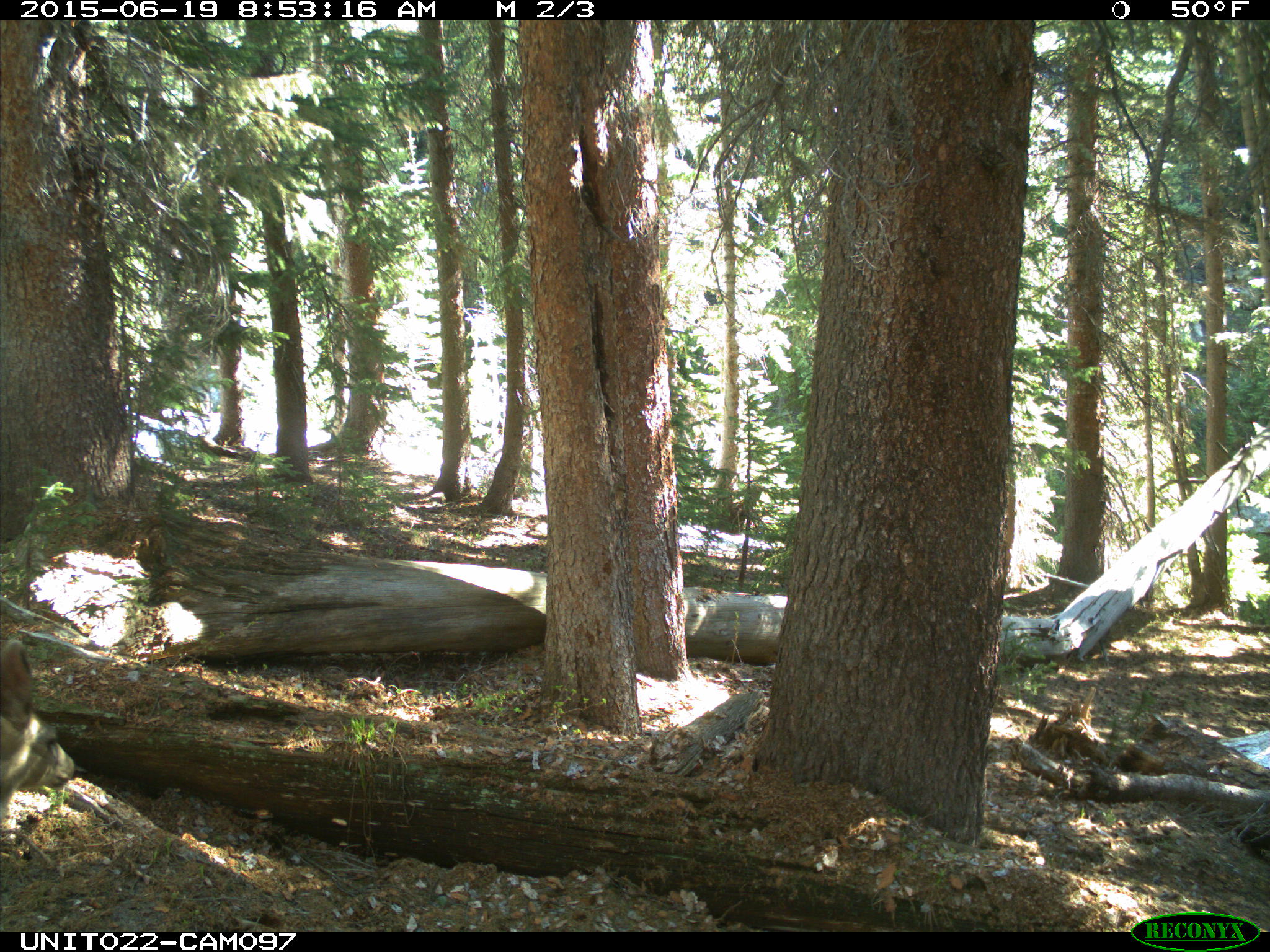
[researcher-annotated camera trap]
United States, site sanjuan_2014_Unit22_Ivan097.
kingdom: Animalia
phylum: Chordata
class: Mammalia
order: Artiodactyla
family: Cervidae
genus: Odocoileus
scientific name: Odocoileus hemionus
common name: mule deer